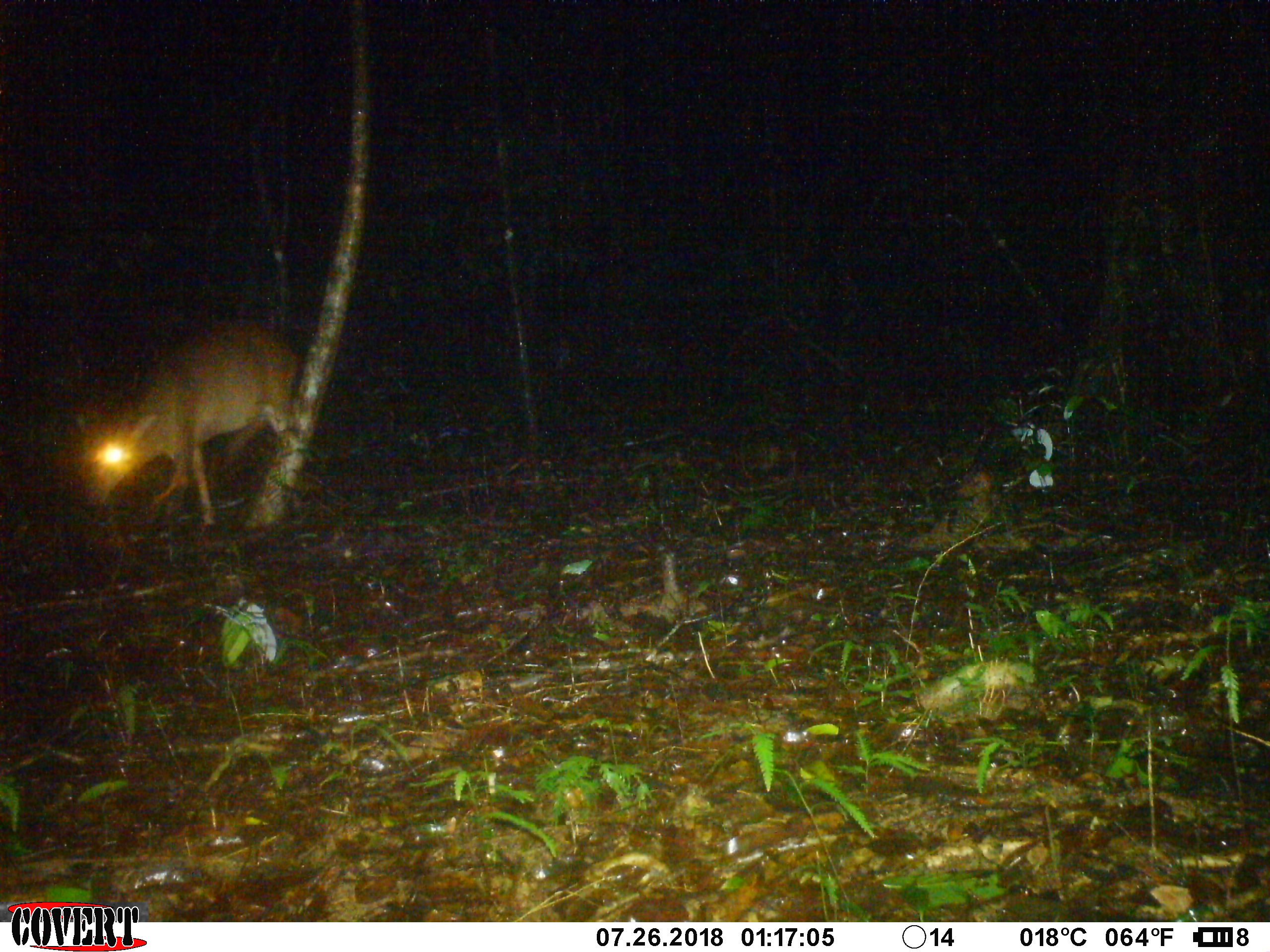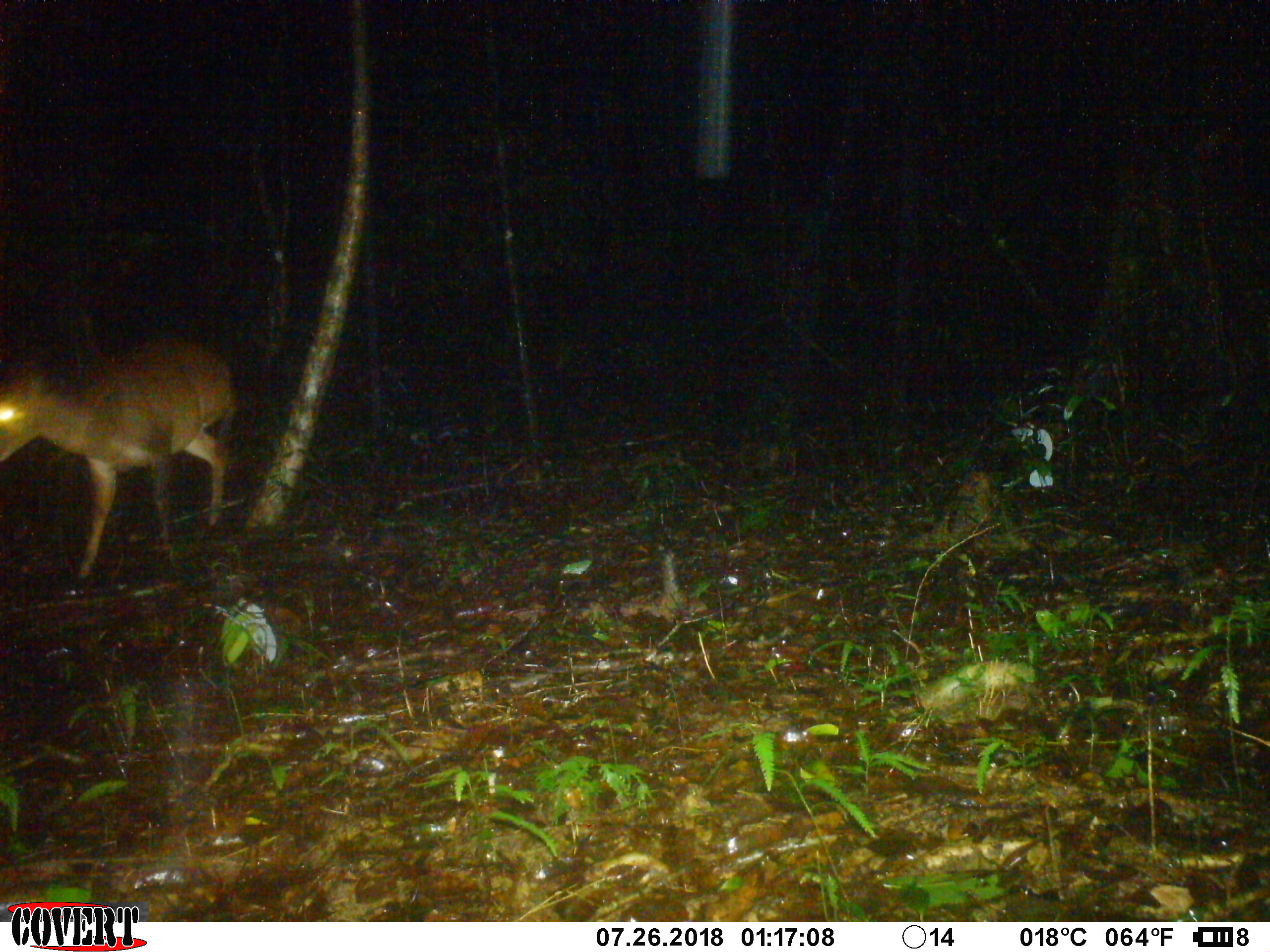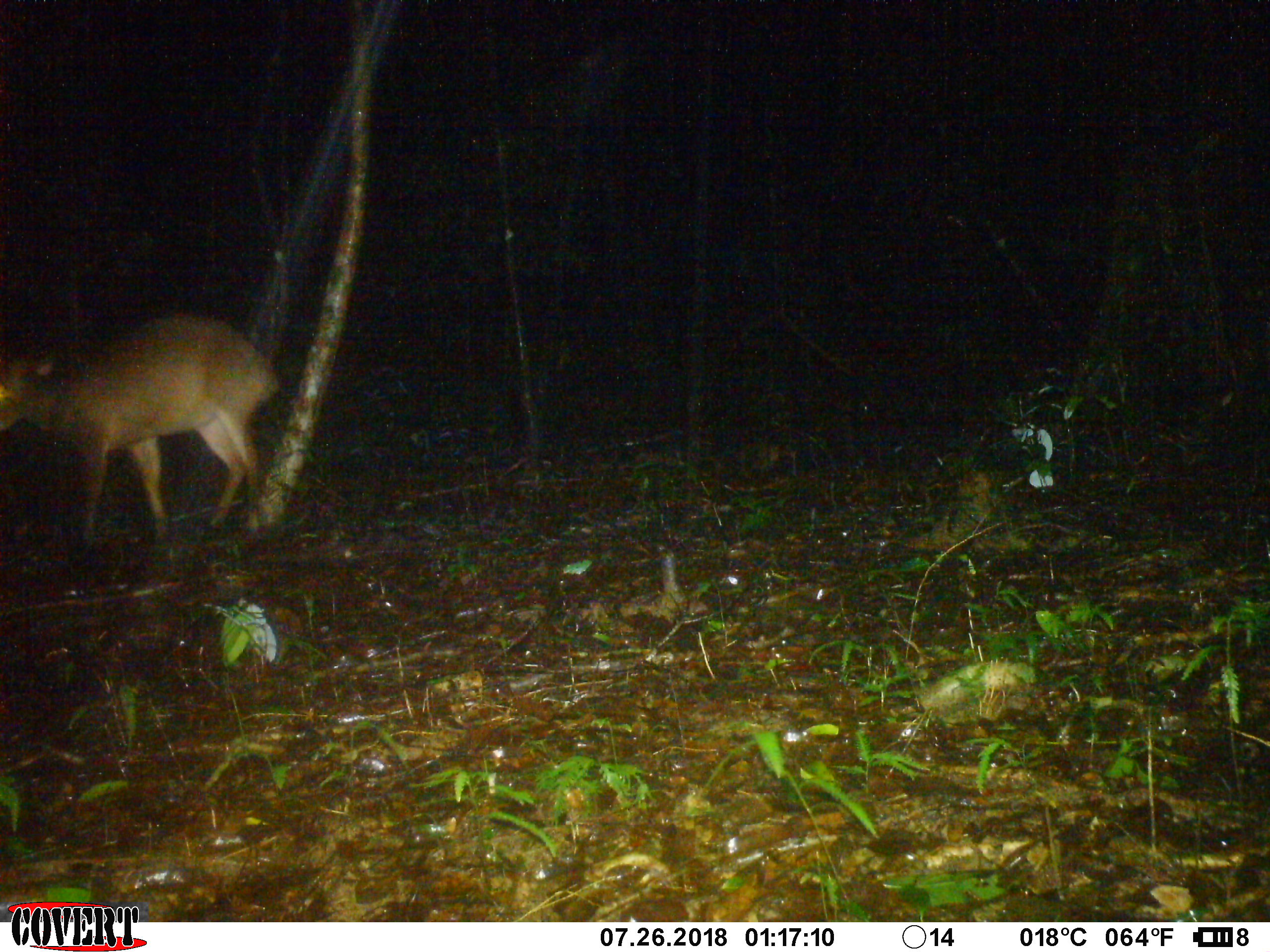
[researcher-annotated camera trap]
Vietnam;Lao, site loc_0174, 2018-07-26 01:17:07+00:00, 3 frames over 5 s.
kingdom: Animalia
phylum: Chordata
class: Mammalia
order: Artiodactyla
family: Cervidae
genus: Muntiacus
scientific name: Muntiacus vuquangensis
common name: large-antlered muntjac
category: large antlered muntjac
Large antlered muntjac (large-antlered muntjac) (Muntiacus vuquangensis). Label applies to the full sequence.